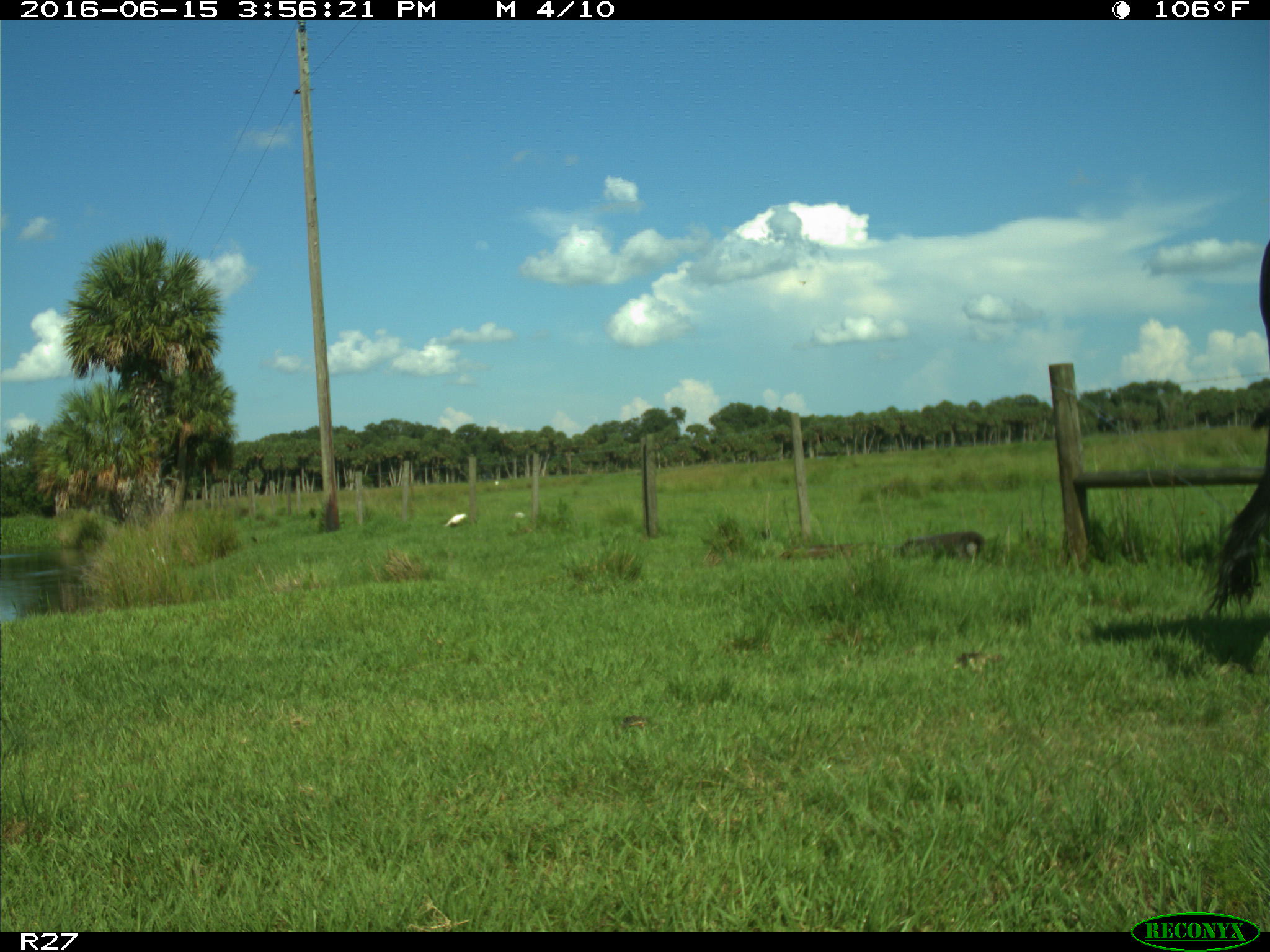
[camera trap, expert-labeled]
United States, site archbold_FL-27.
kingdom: Animalia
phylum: Chordata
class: Mammalia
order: Artiodactyla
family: Bovidae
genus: Bos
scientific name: Bos taurus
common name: domestic cow